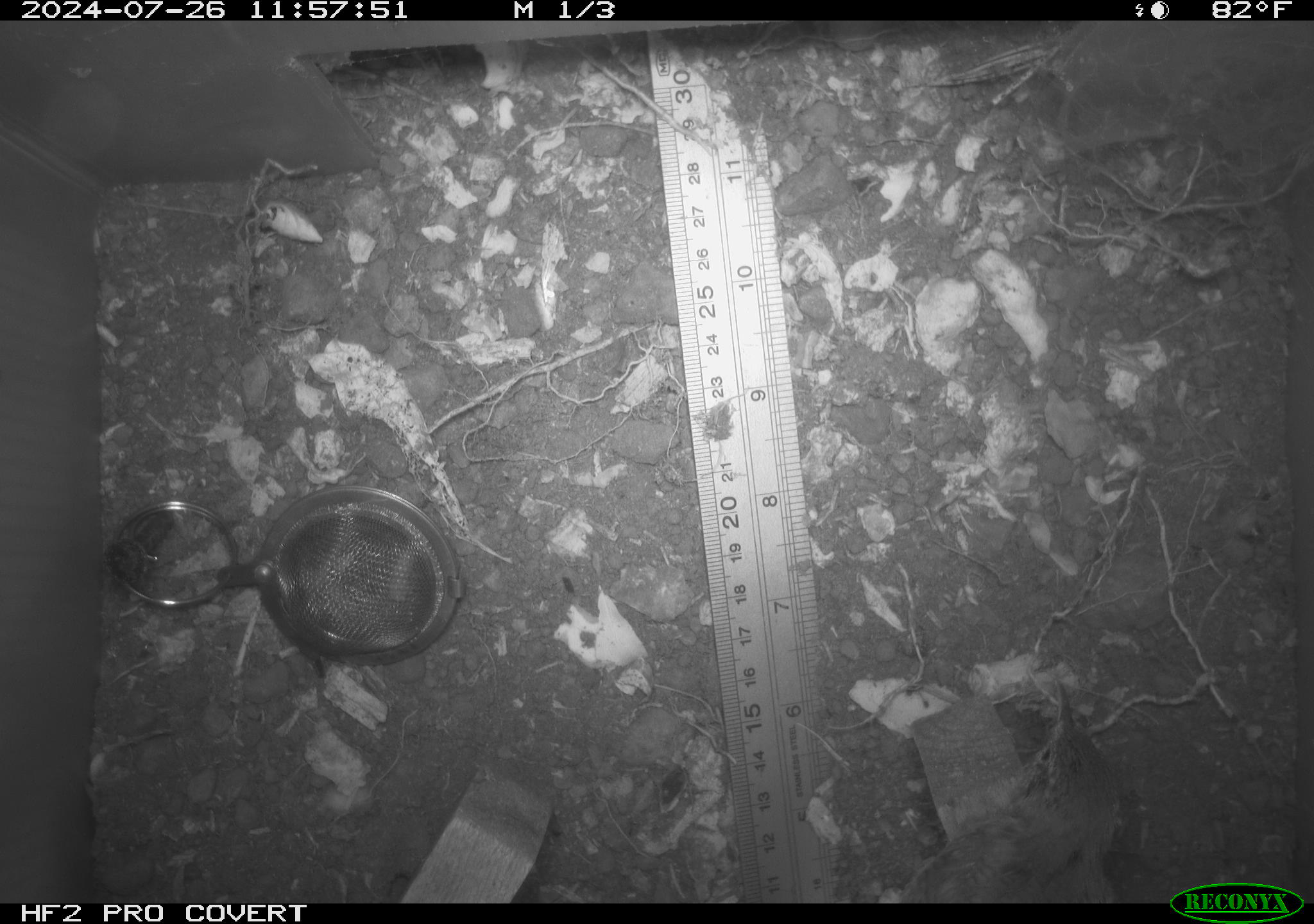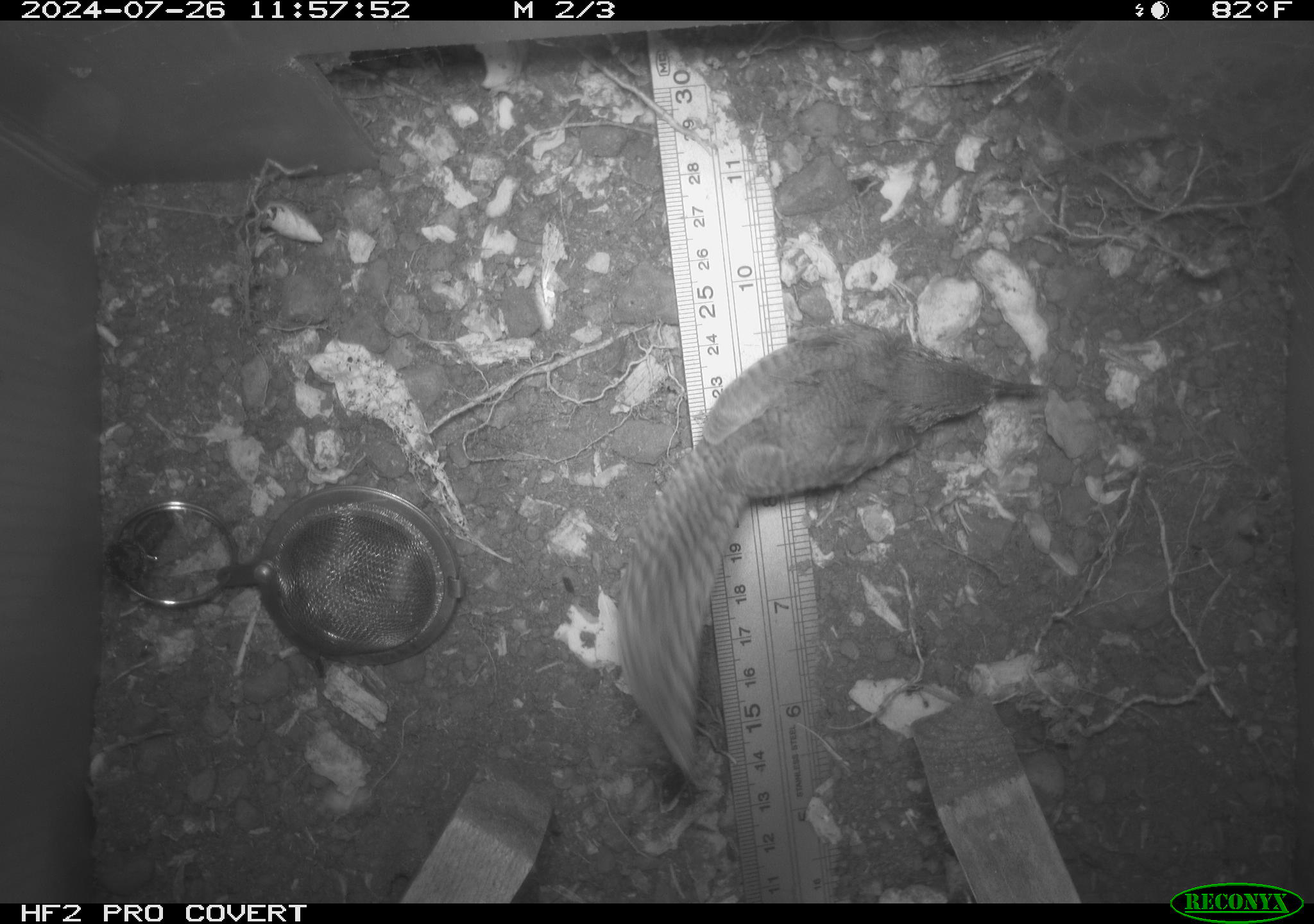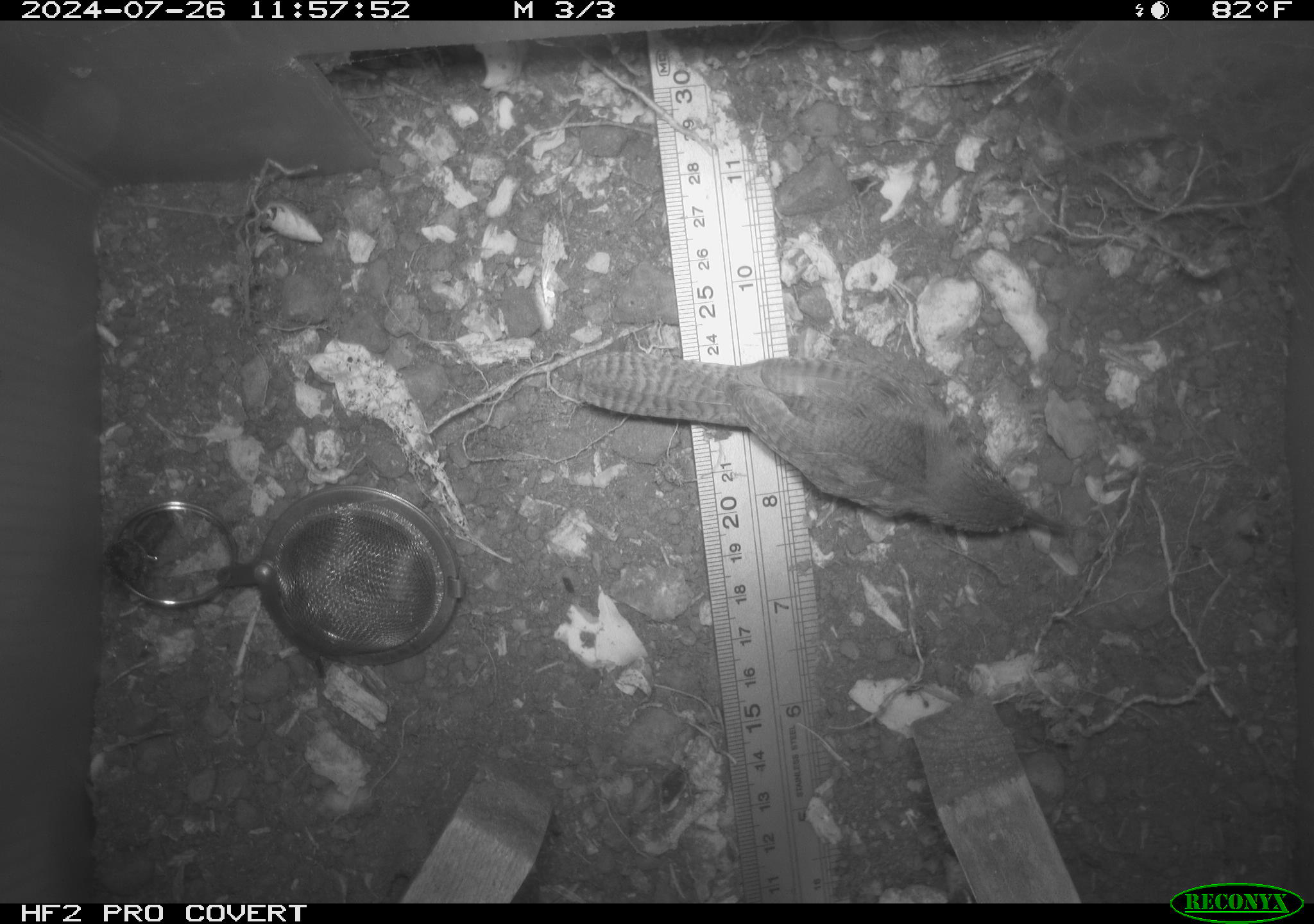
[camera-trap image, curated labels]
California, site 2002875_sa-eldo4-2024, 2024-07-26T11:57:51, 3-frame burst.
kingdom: Animalia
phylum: Chordata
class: Aves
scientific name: Aves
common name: bird